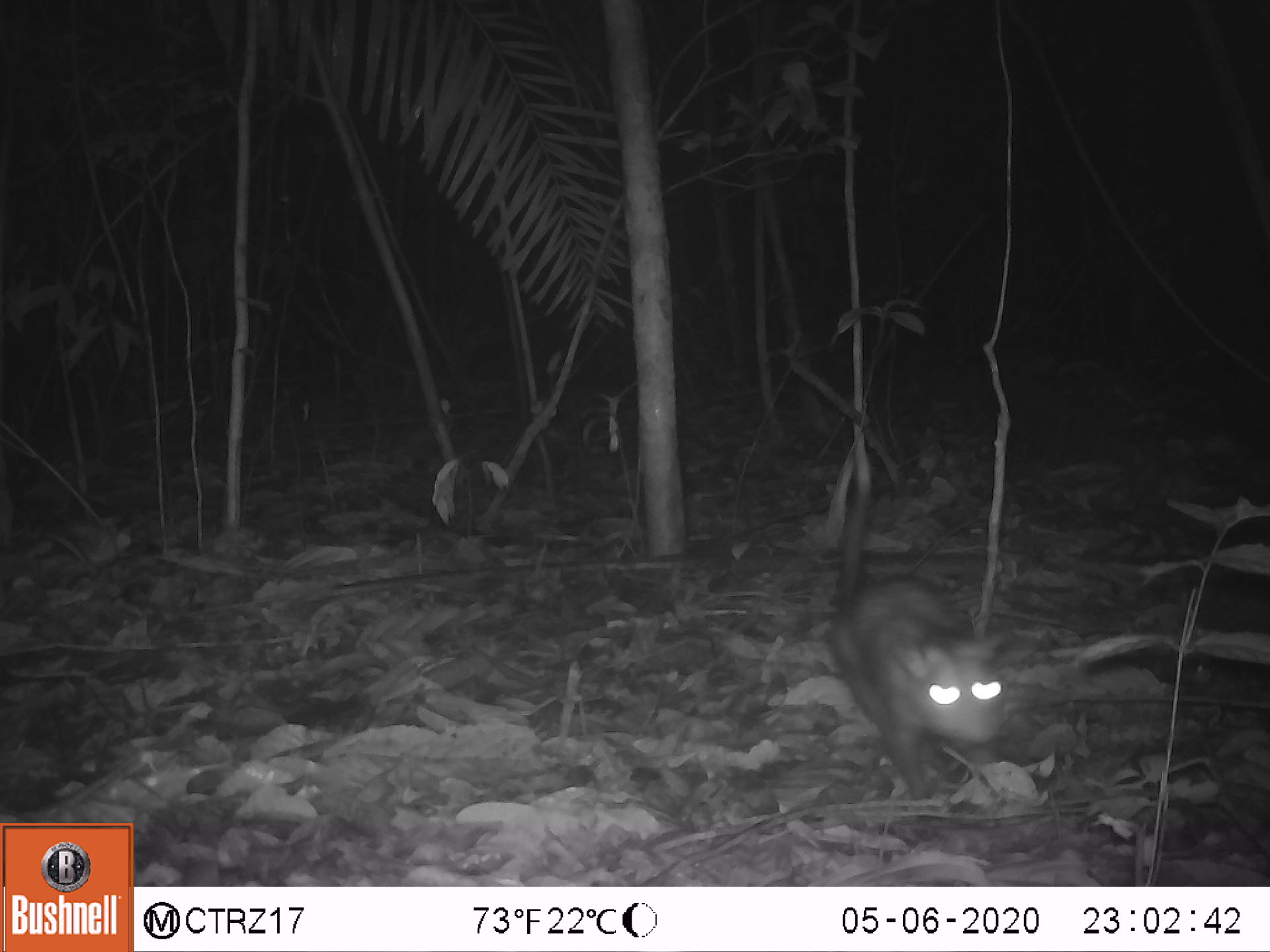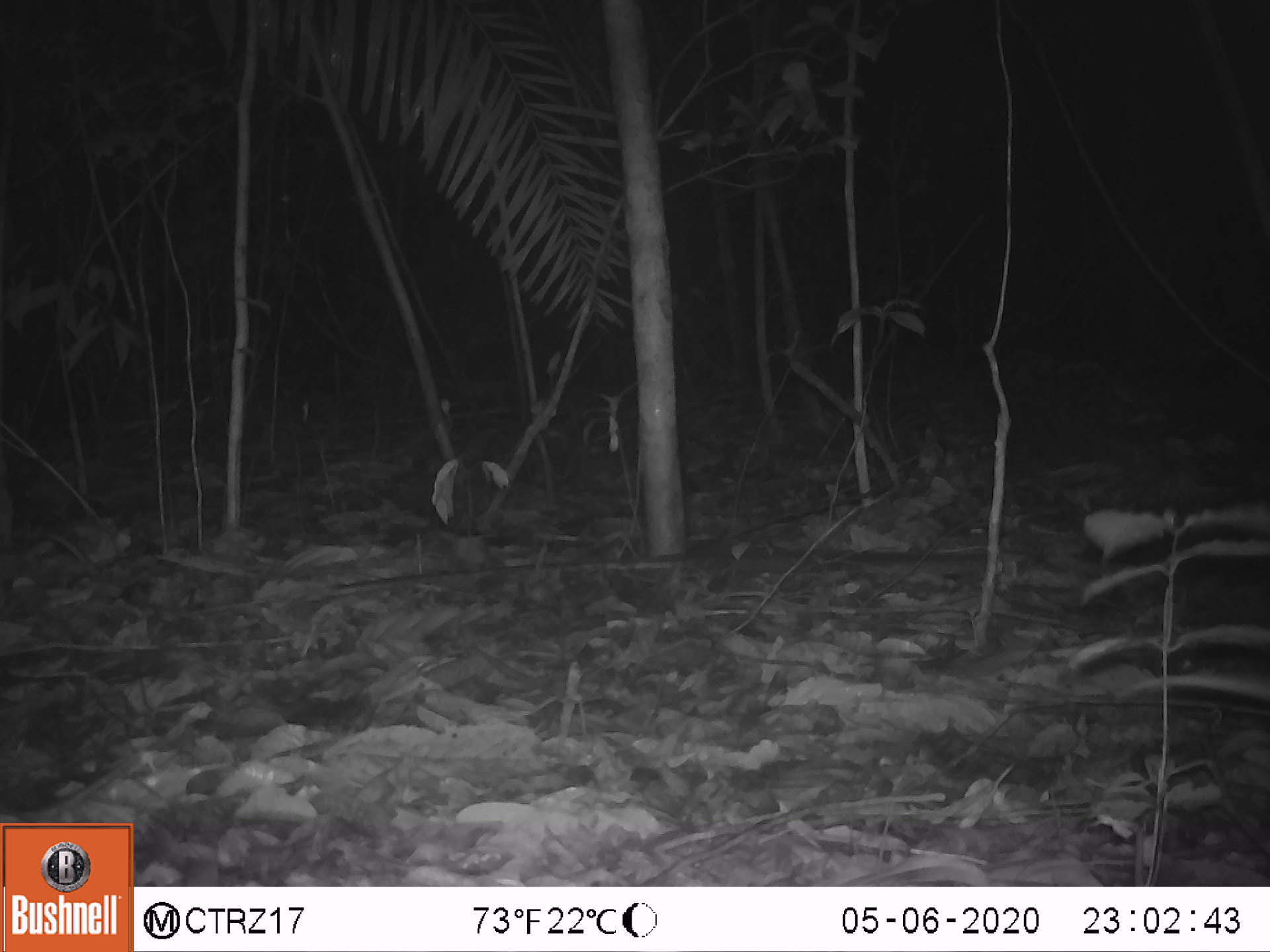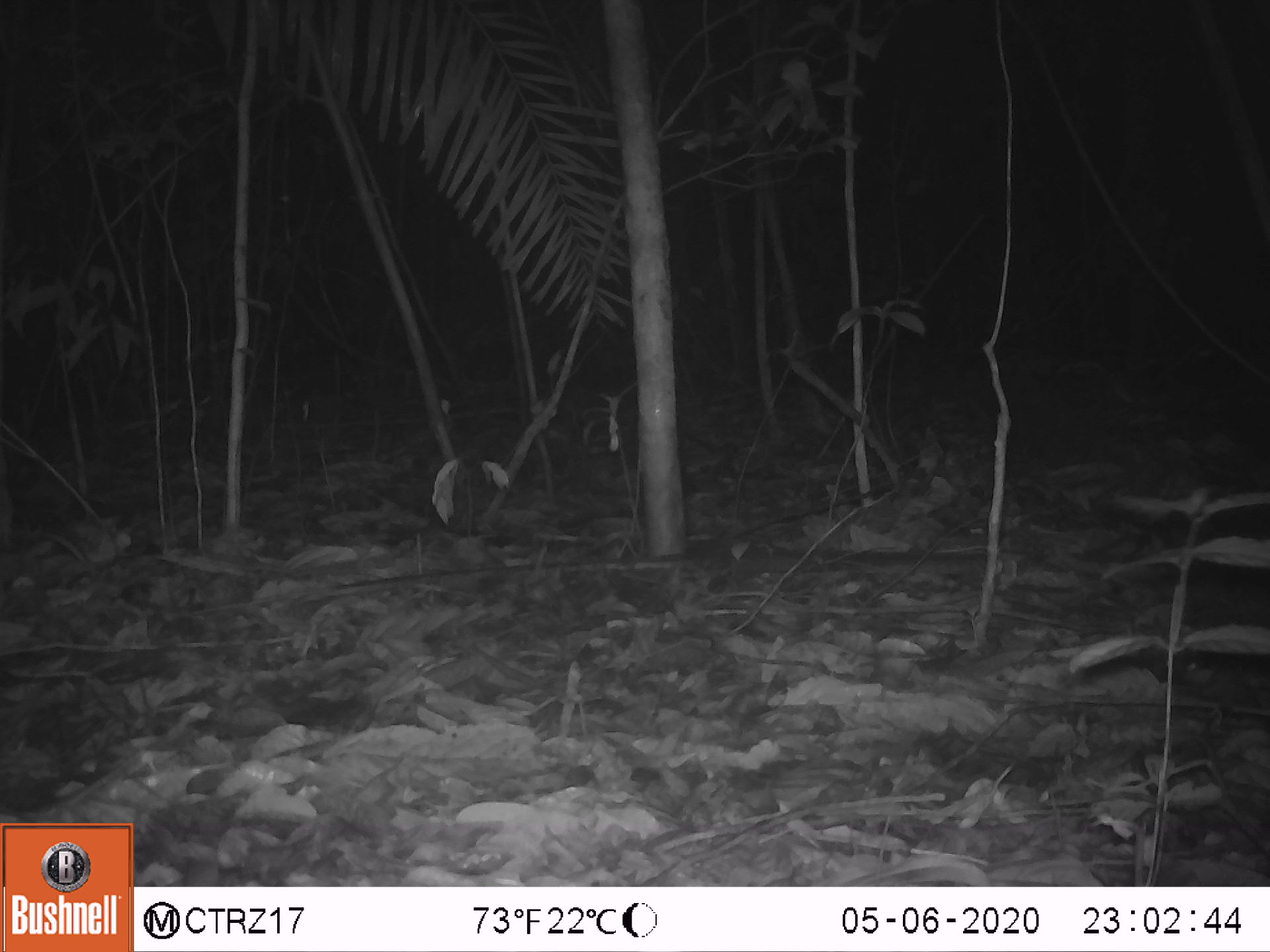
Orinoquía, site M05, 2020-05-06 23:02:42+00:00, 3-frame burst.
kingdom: Animalia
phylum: Chordata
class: Mammalia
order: Didelphimorphia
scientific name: Didelphimorphia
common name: possum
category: unknown possum